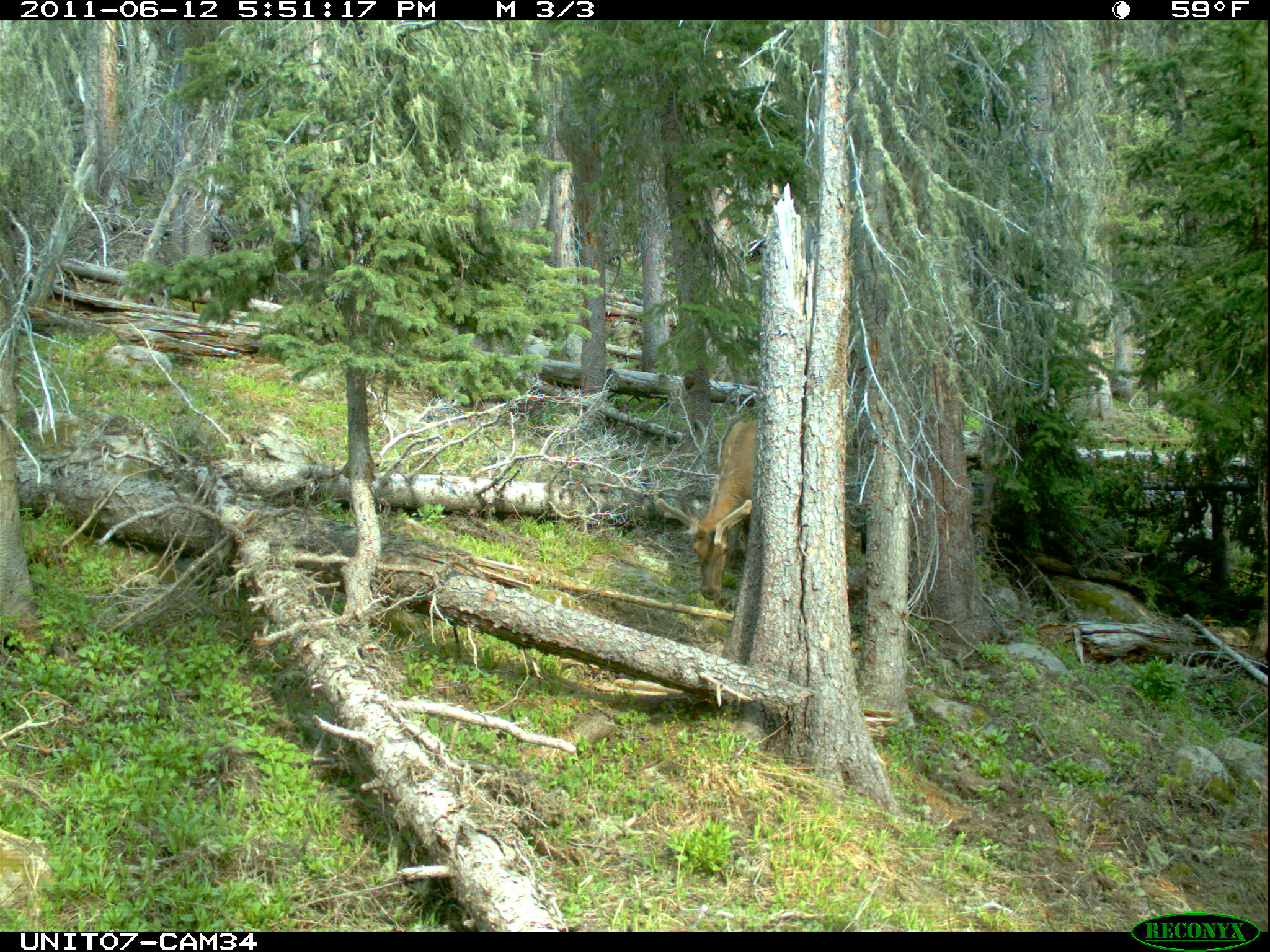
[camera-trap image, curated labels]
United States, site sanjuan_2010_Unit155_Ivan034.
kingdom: Animalia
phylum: Chordata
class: Mammalia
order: Artiodactyla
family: Cervidae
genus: Cervus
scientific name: Cervus elaphus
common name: red deer